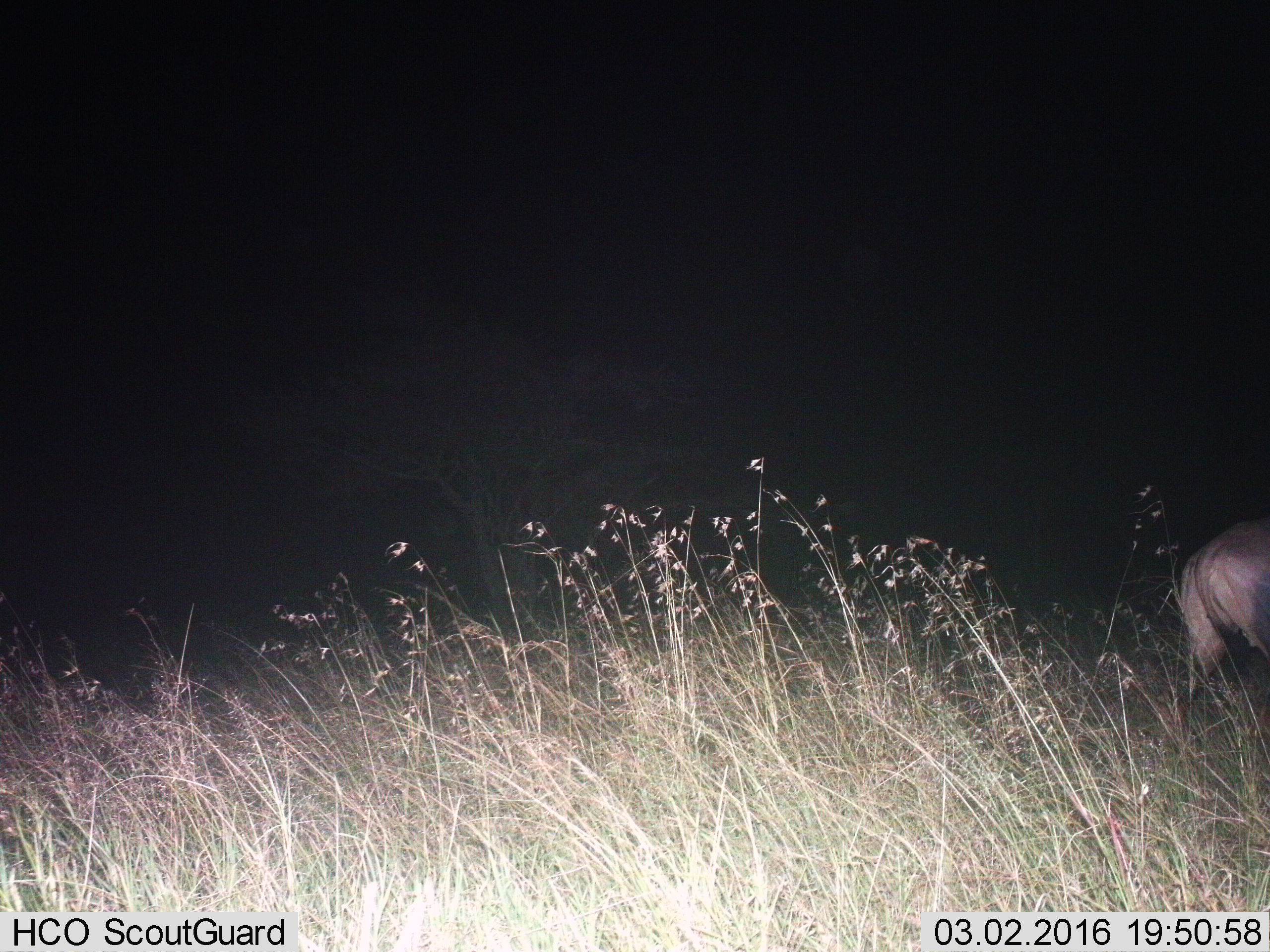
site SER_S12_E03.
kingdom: Animalia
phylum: Chordata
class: Mammalia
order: Artiodactyla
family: Bovidae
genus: Connochaetes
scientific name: Connochaetes taurinus taurinus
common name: blue wildebeest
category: wildebeestblue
Wildebeestblue (blue wildebeest) (Connochaetes taurinus taurinus), count 1. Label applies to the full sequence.